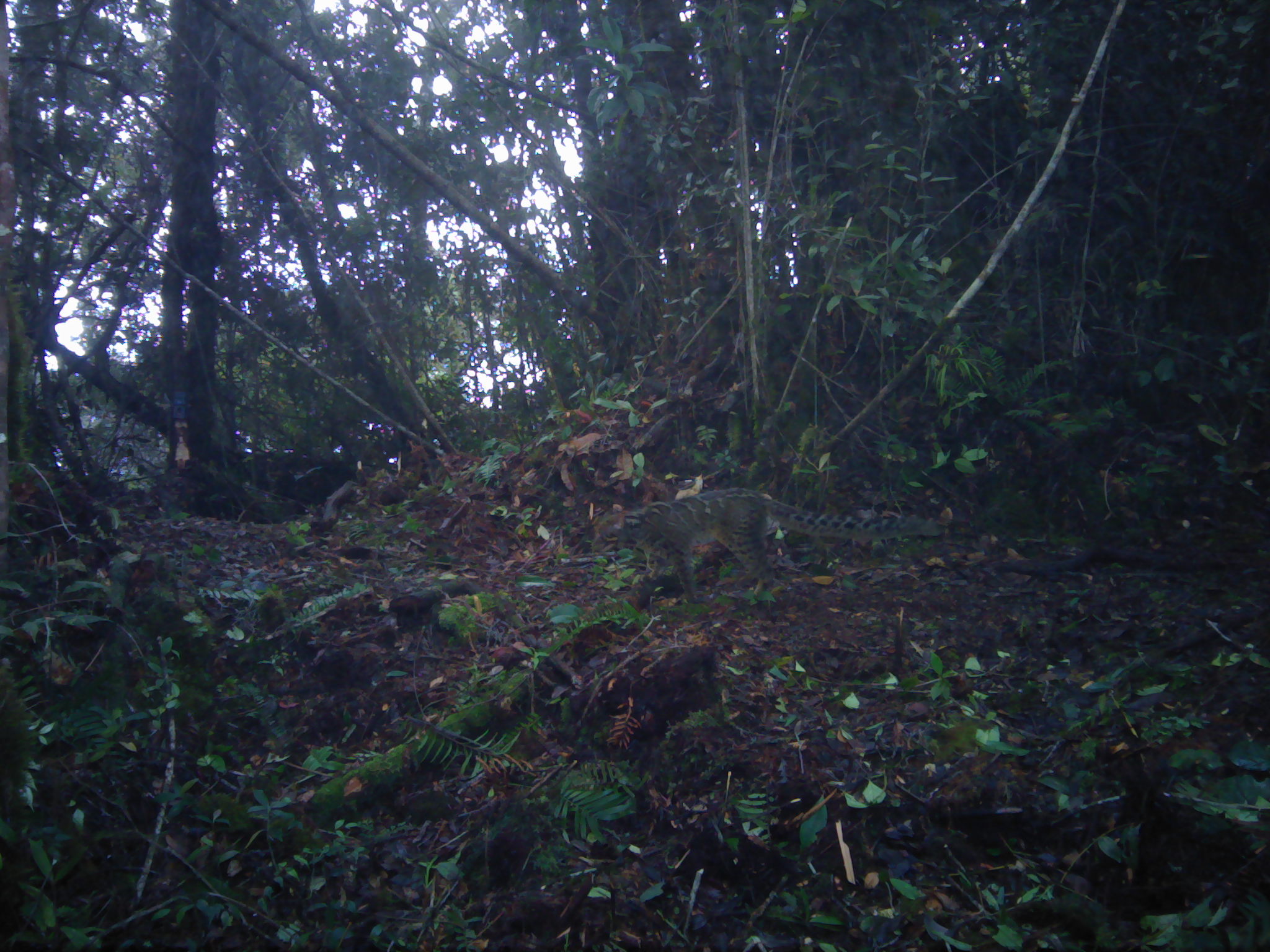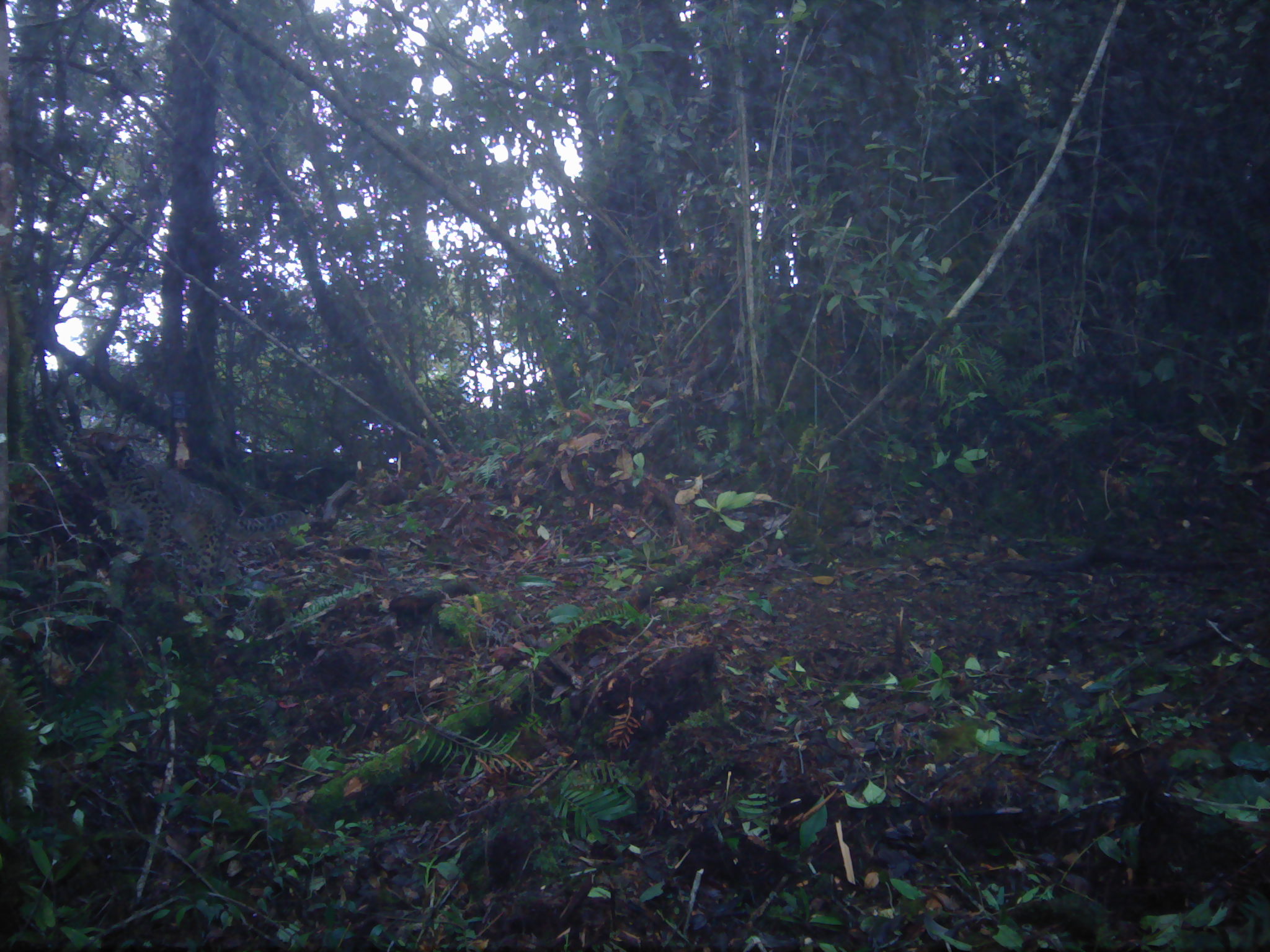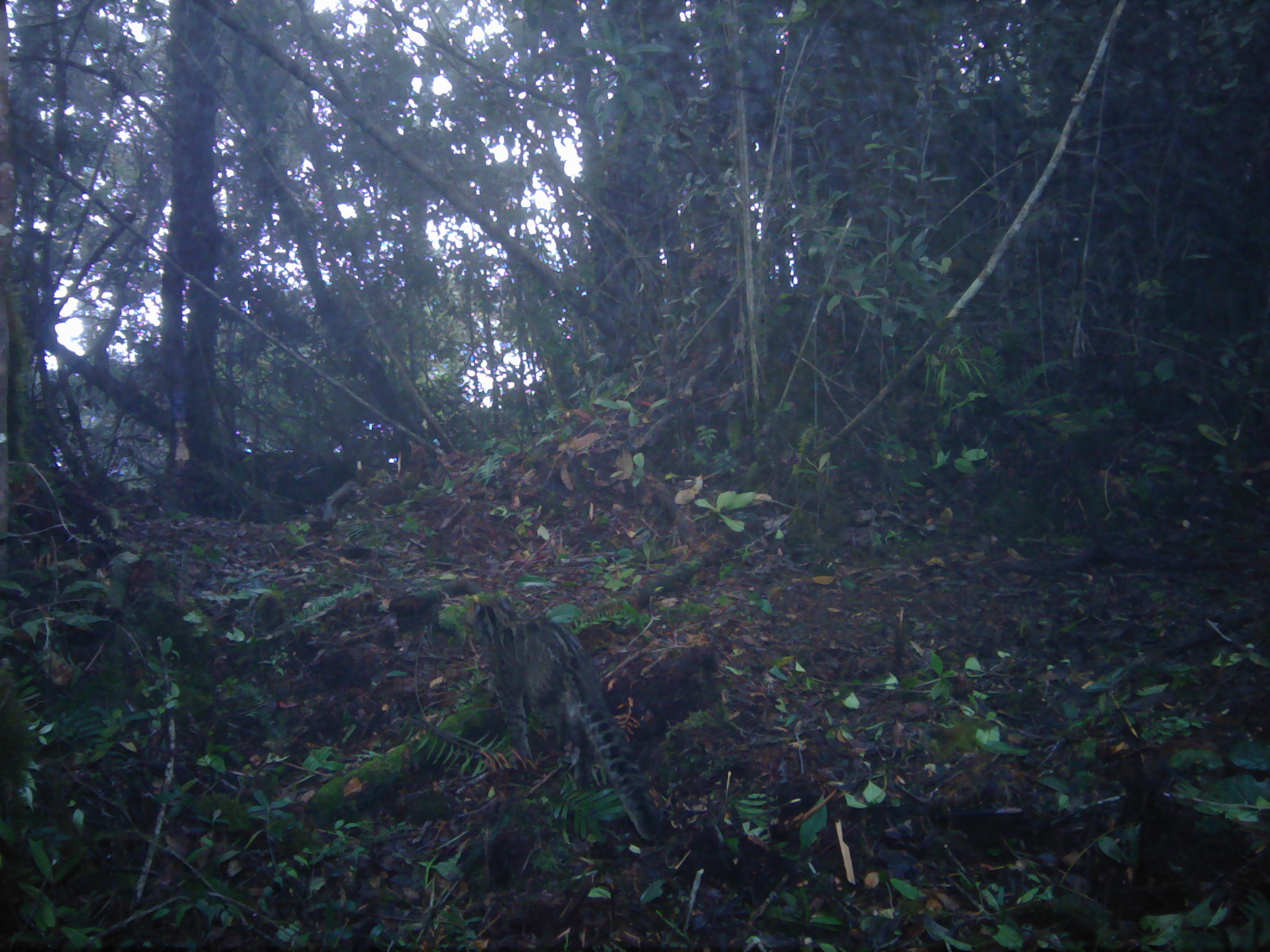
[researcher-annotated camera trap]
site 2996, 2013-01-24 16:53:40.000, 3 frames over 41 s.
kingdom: Animalia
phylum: Chordata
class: Mammalia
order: Carnivora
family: Felidae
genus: Pardofelis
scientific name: Pardofelis marmorata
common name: marbled cat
Pardofelis marmorata (marbled cat), count 1.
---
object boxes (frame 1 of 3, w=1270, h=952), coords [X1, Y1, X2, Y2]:
pardofelis marmorata: [614, 489, 944, 604]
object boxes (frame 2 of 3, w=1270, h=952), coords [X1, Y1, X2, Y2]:
pardofelis marmorata: [78, 428, 310, 595]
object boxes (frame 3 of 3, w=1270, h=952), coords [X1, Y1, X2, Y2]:
pardofelis marmorata: [462, 591, 665, 839]